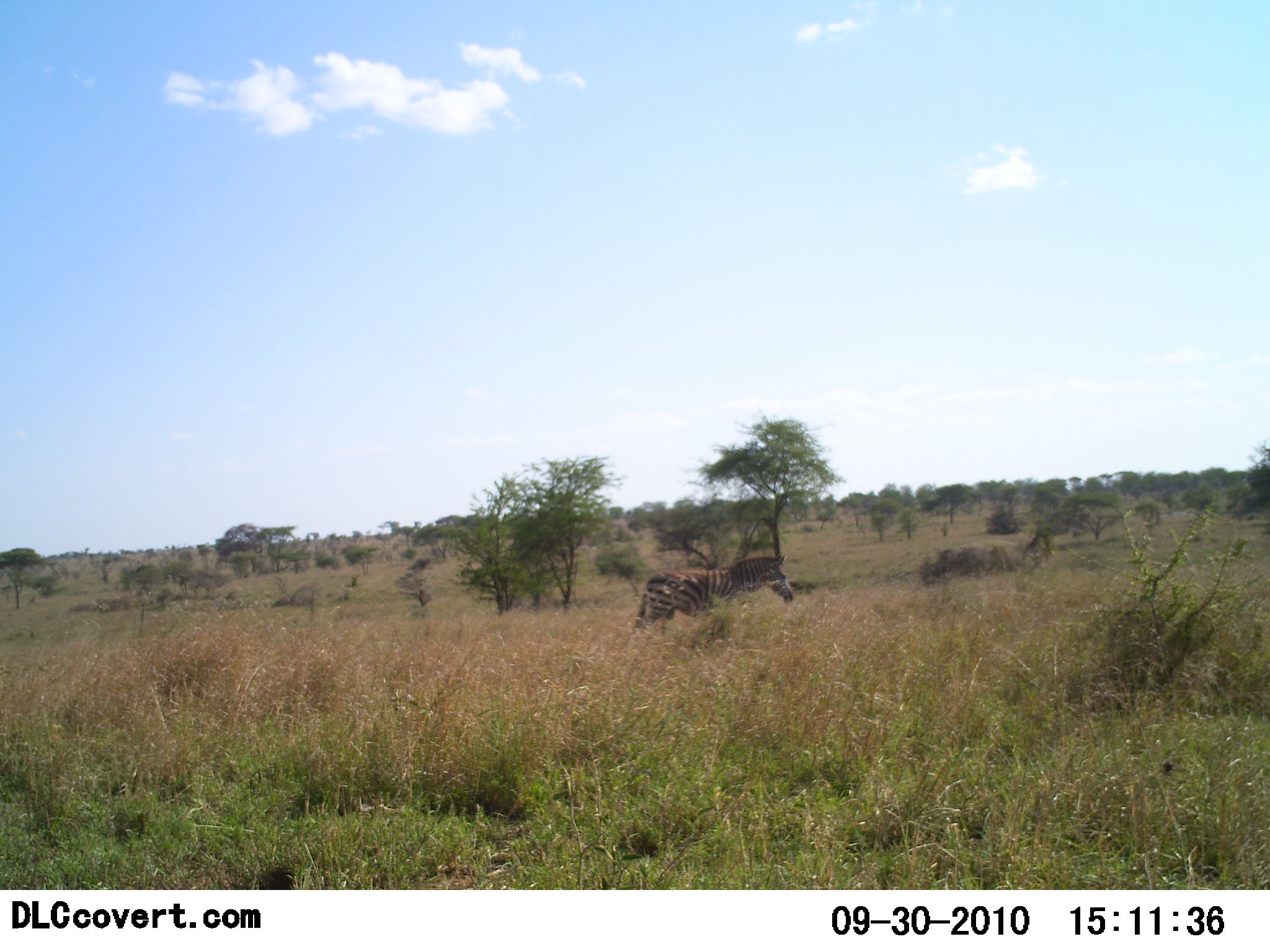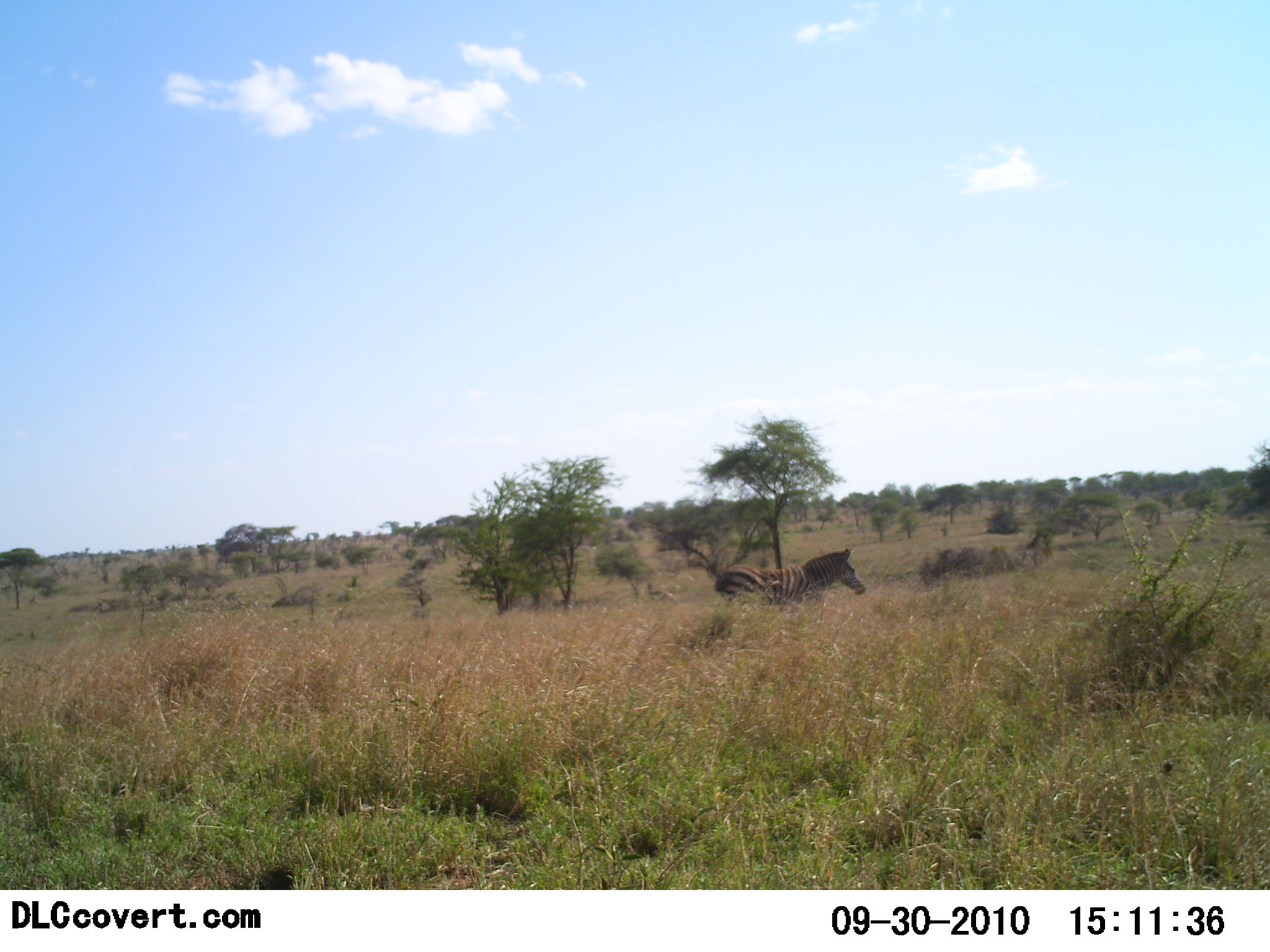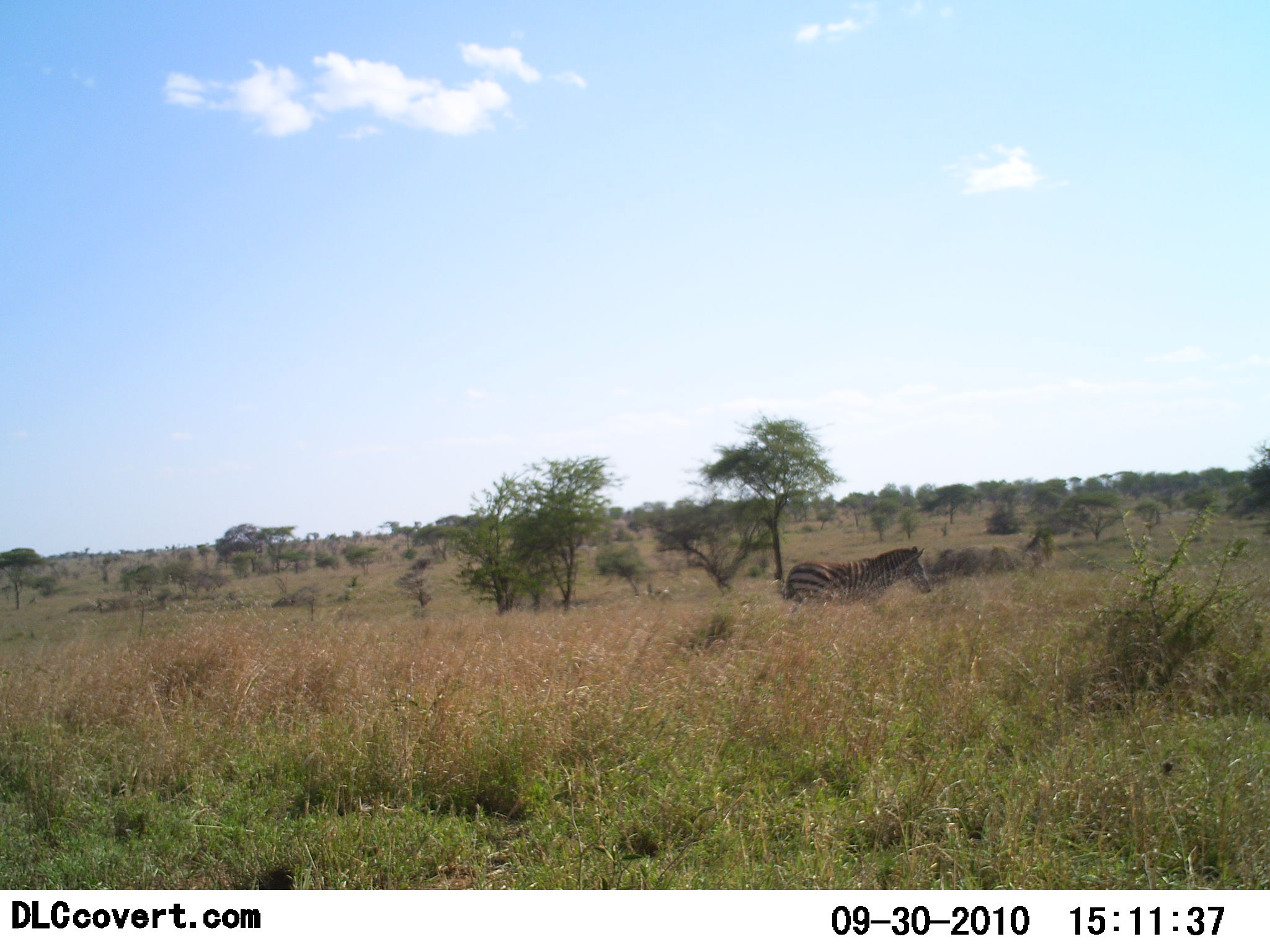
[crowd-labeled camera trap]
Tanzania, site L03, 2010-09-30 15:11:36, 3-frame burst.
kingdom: Animalia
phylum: Chordata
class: Mammalia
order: Perissodactyla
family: Equidae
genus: Equus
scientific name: Equus quagga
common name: plains zebra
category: zebra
Zebra (plains zebra) (Equus quagga), count 1. Behavior (volunteer vote fractions): standing 0%, resting 0%, moving 100%, interacting 0%. Young present (vote fraction): 0%. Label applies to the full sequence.